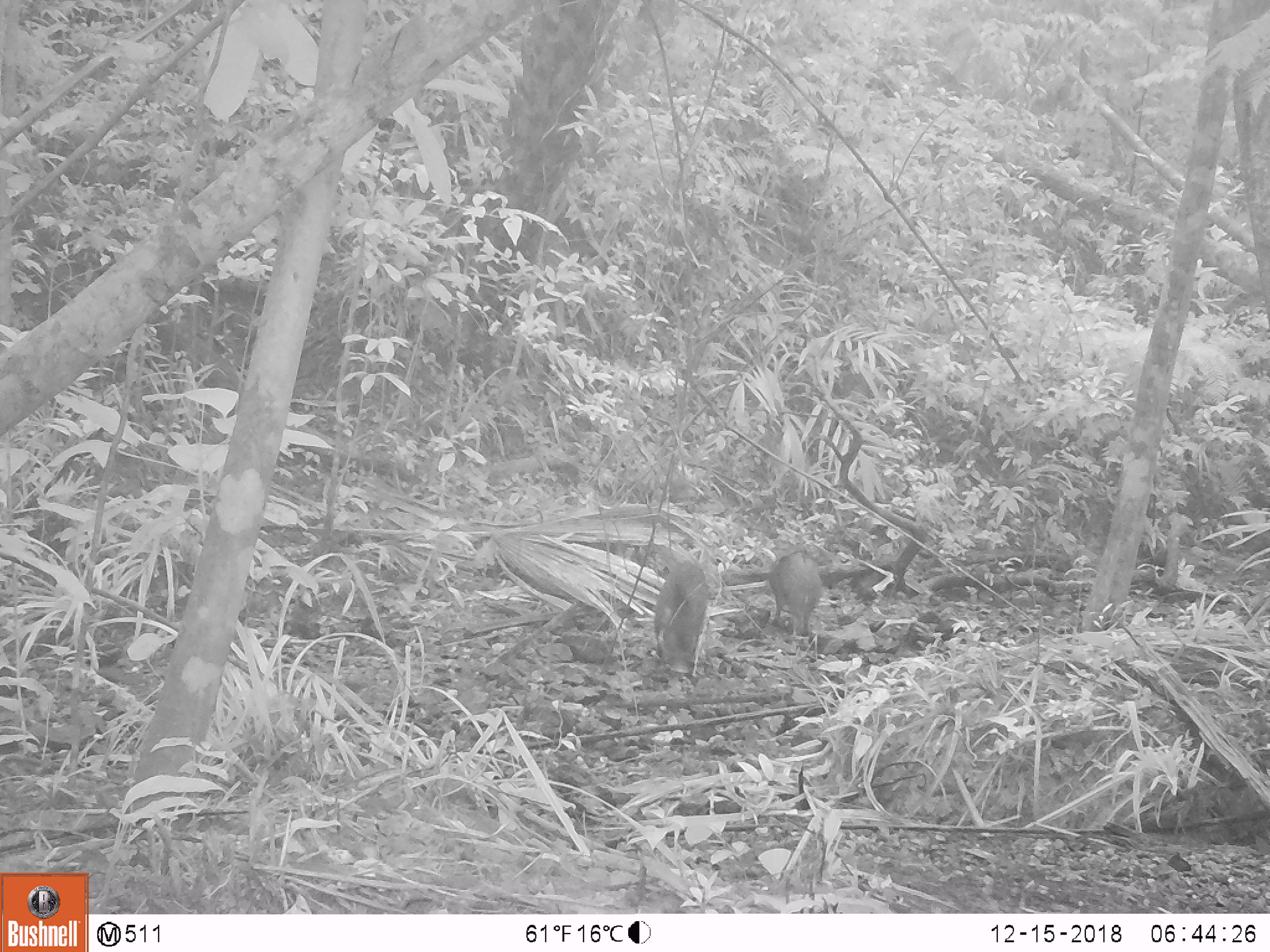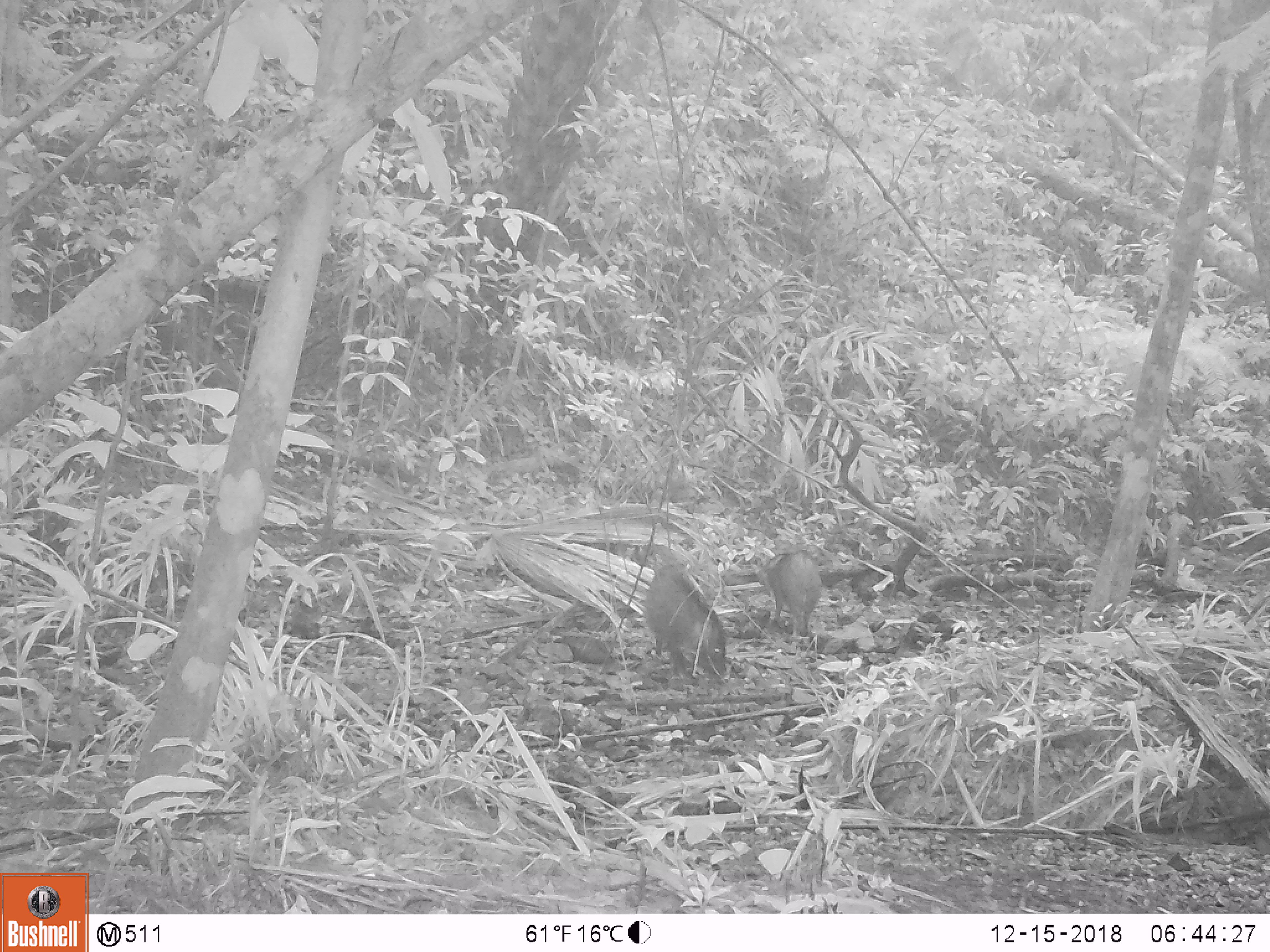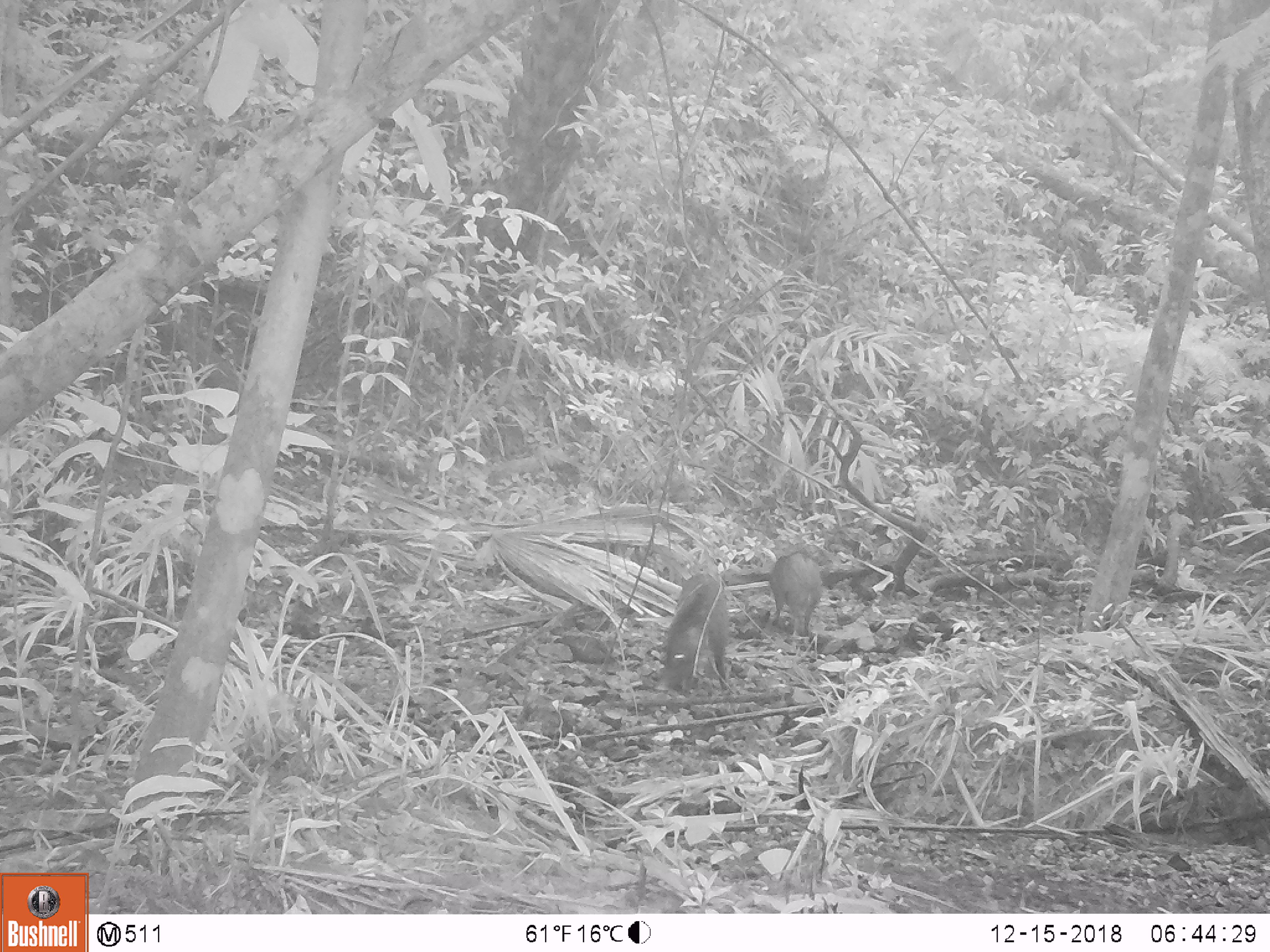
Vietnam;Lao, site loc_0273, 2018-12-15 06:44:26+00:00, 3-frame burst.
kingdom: Animalia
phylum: Chordata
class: Mammalia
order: Artiodactyla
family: Suidae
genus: Sus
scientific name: Sus scrofa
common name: eurasian wild pig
Eurasian wild pig (Sus scrofa). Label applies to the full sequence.